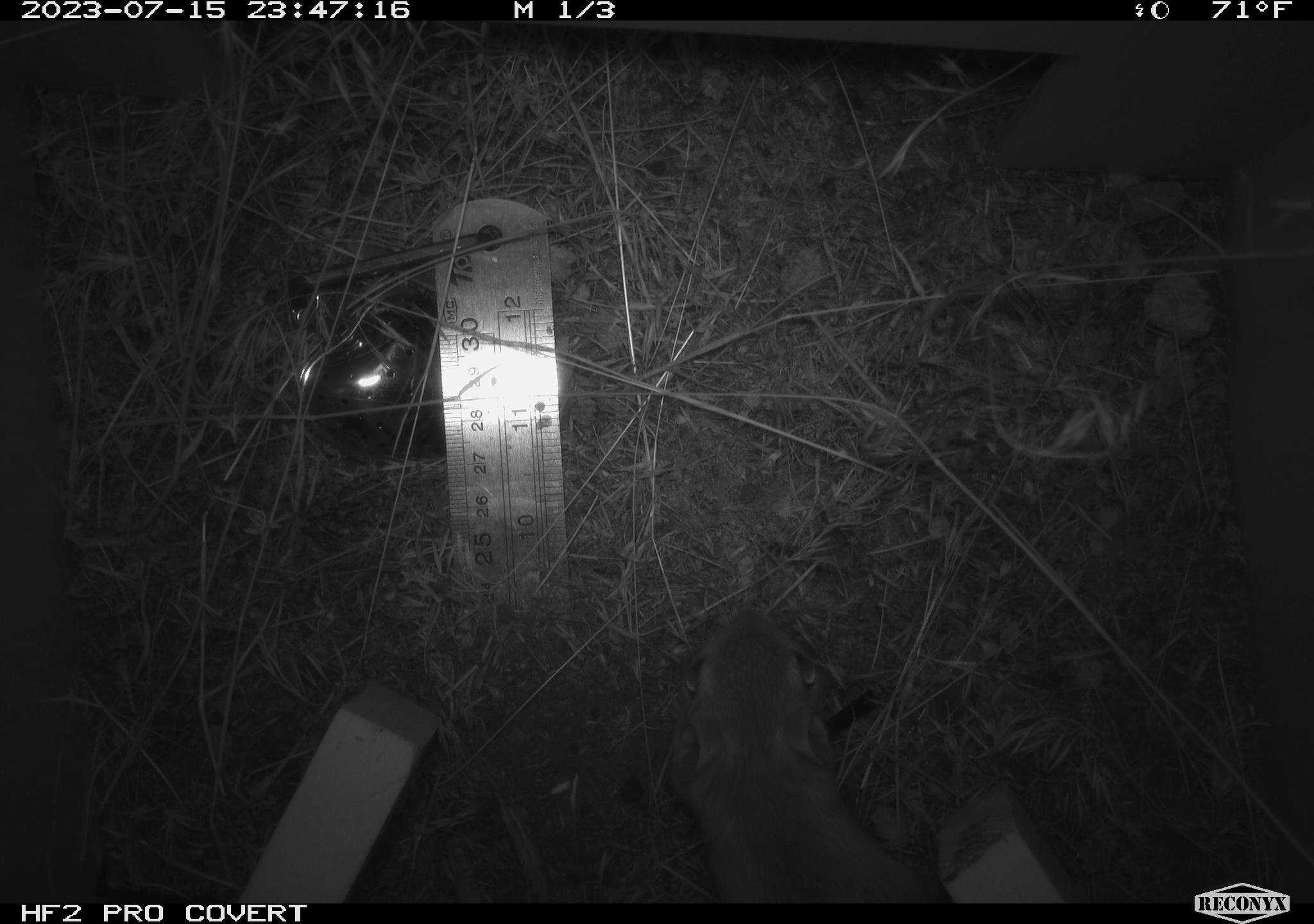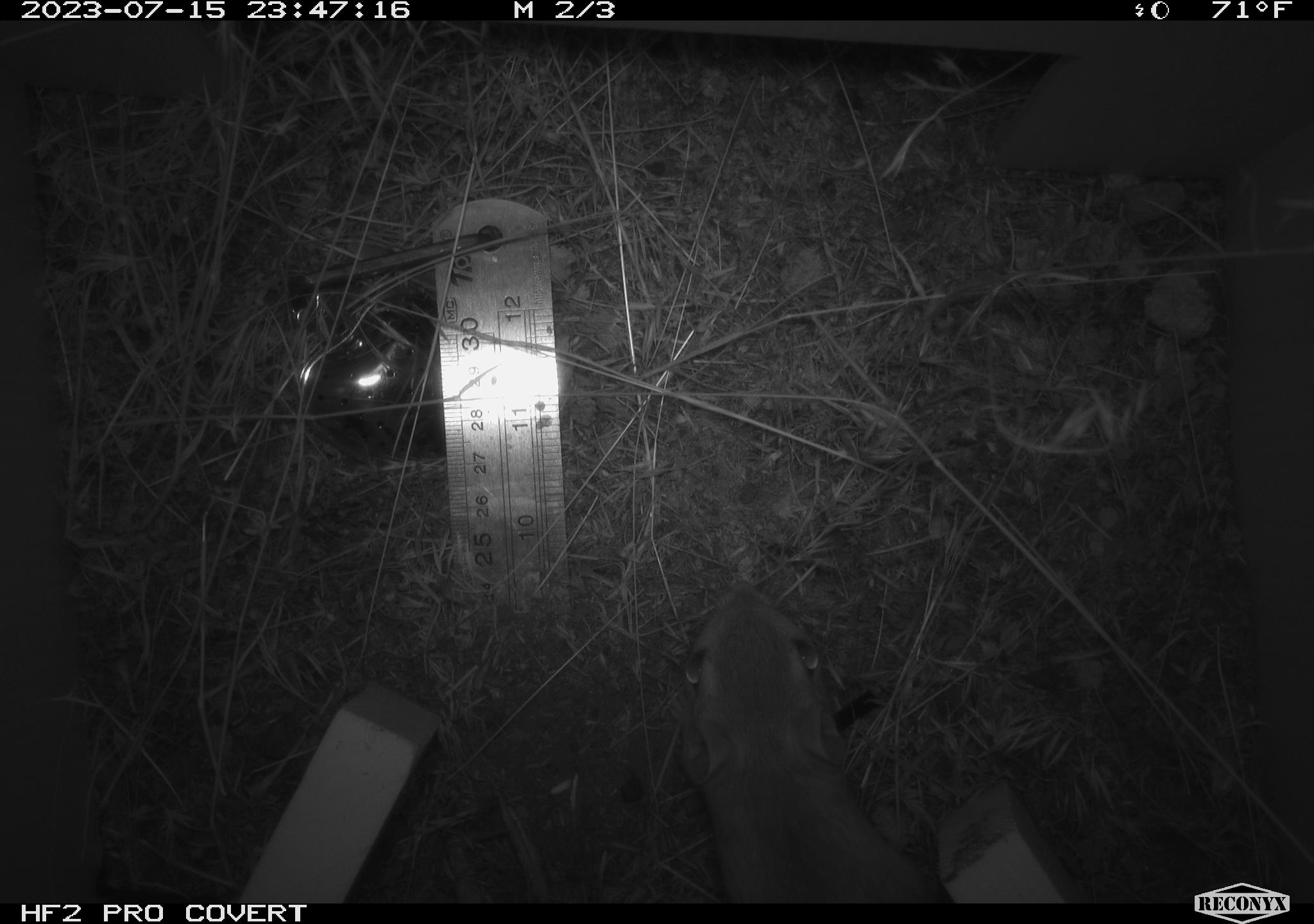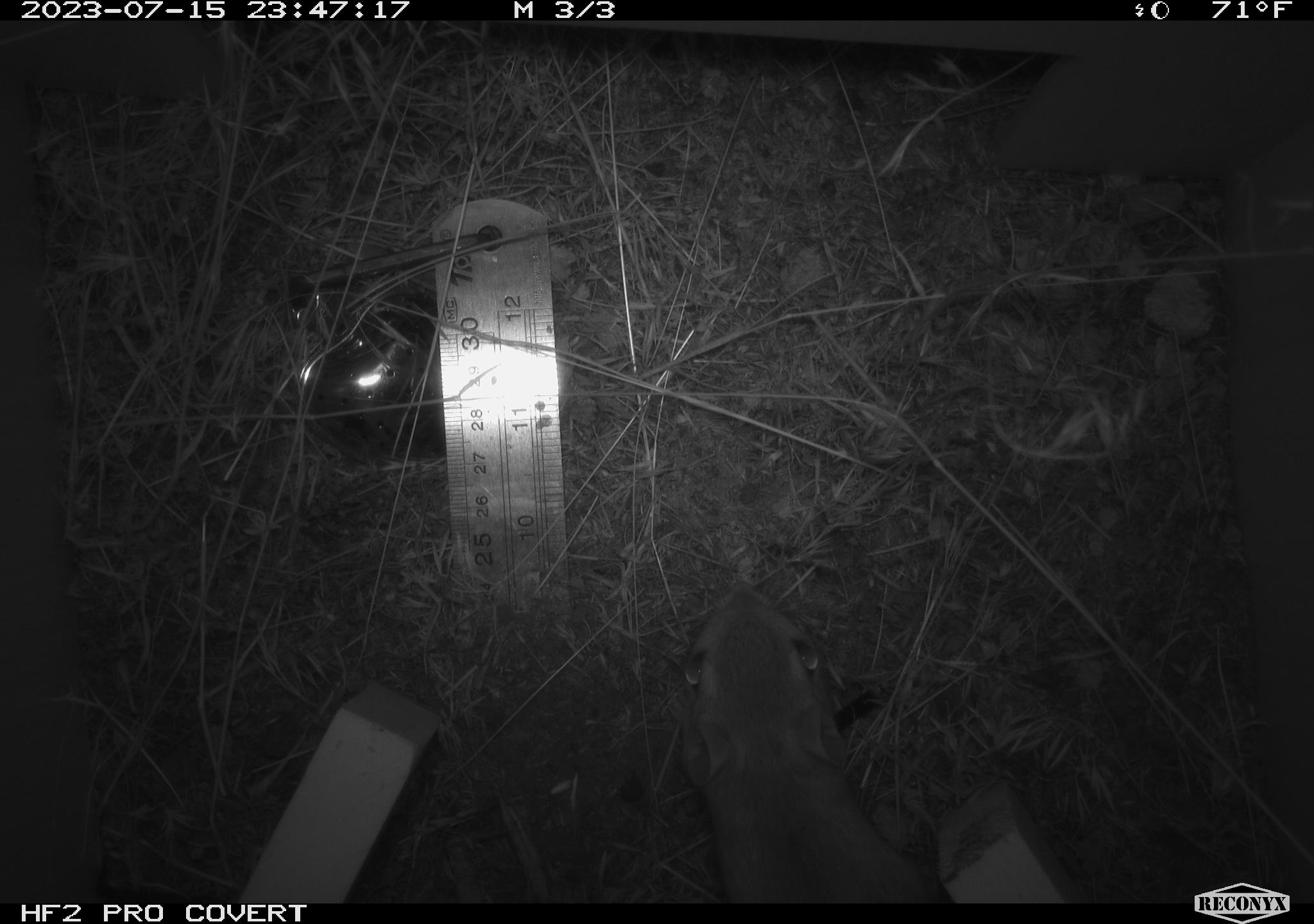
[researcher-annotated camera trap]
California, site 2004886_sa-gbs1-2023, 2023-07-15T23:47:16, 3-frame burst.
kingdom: Animalia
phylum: Chordata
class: Mammalia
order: Rodentia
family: Heteromyidae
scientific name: Heteromyidae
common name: kangaroo rats and pocket mice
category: heteromyidae family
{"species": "heteromyidae family (kangaroo rats and pocket mice) (Heteromyidae)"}